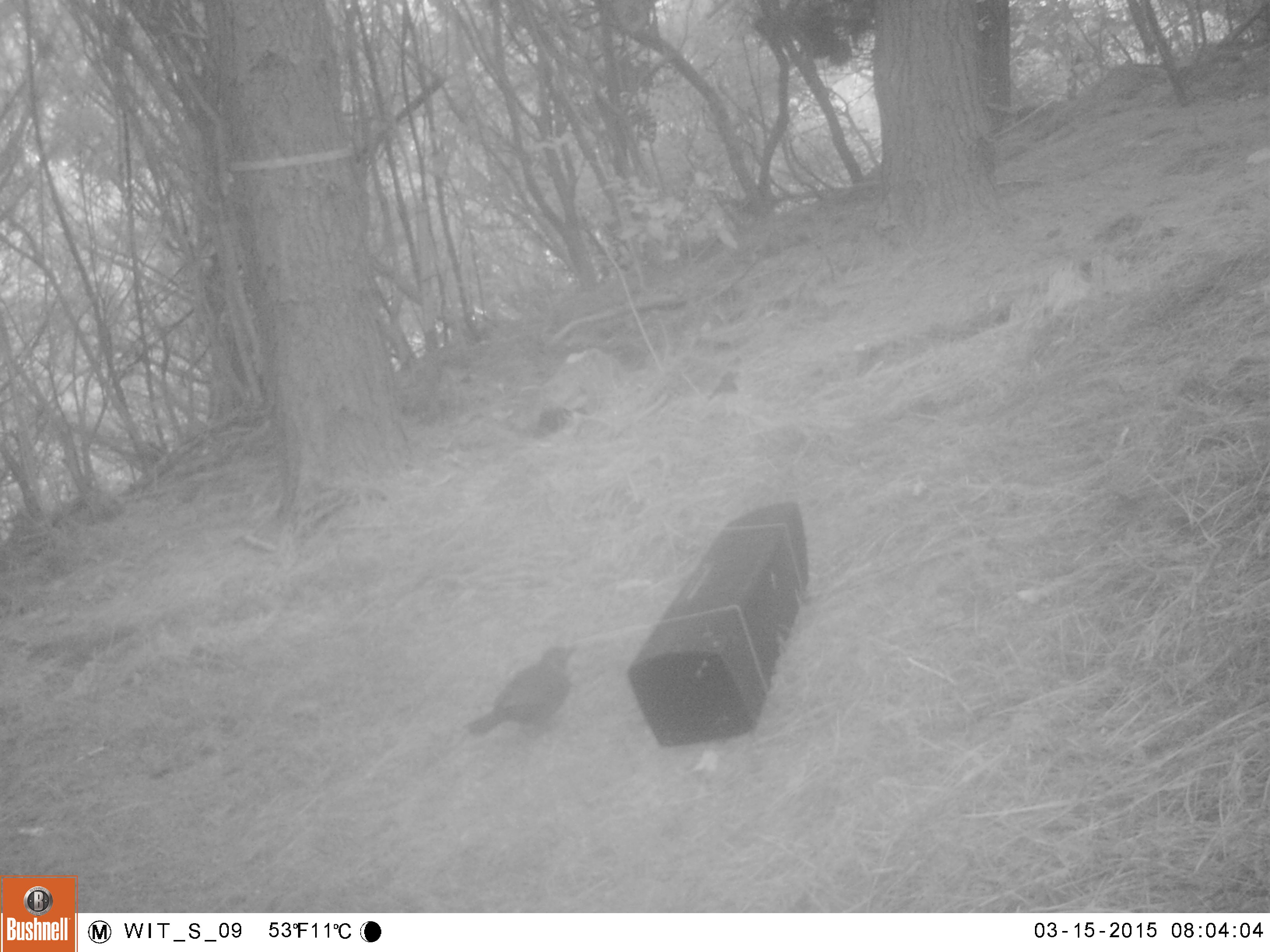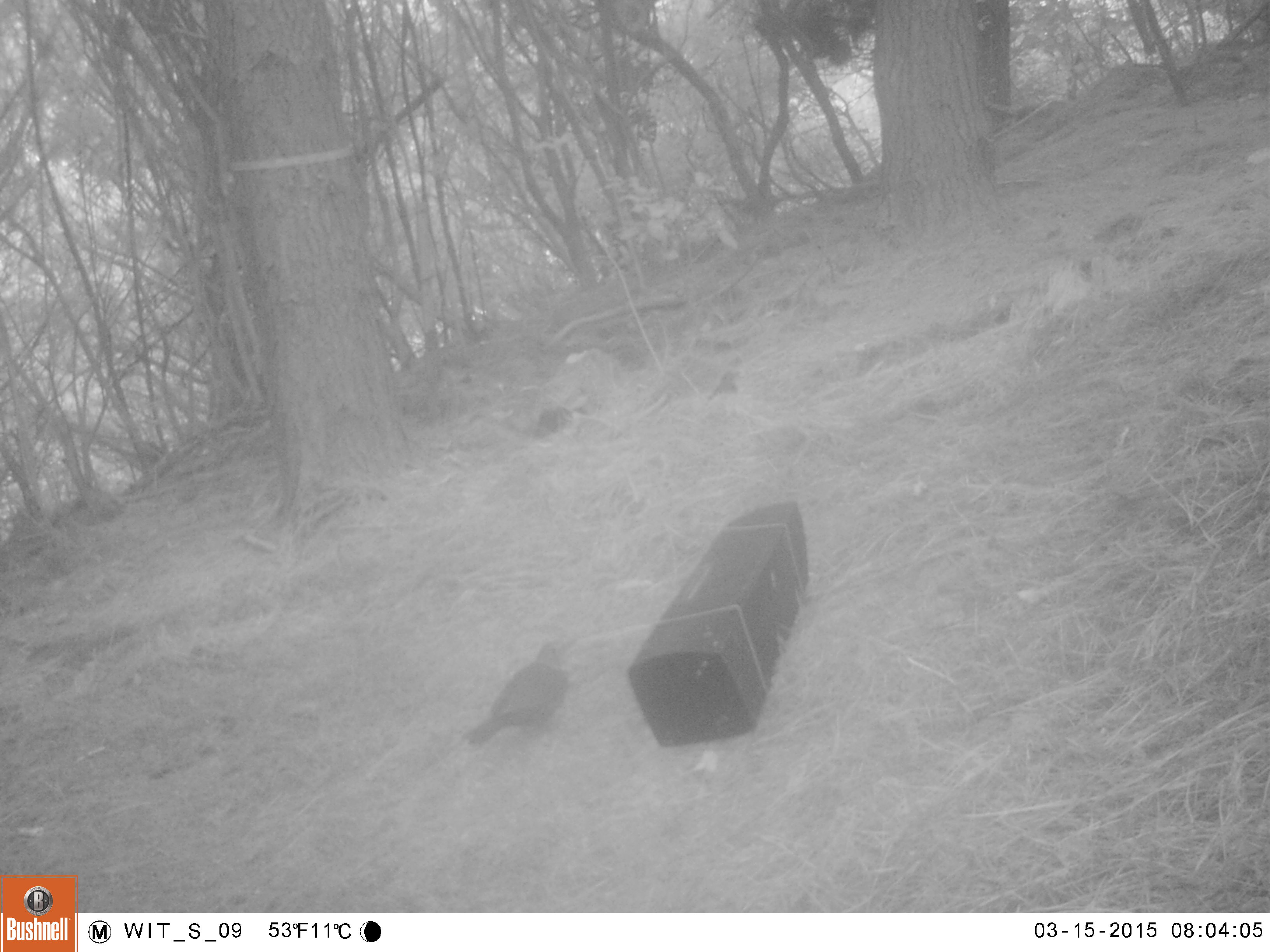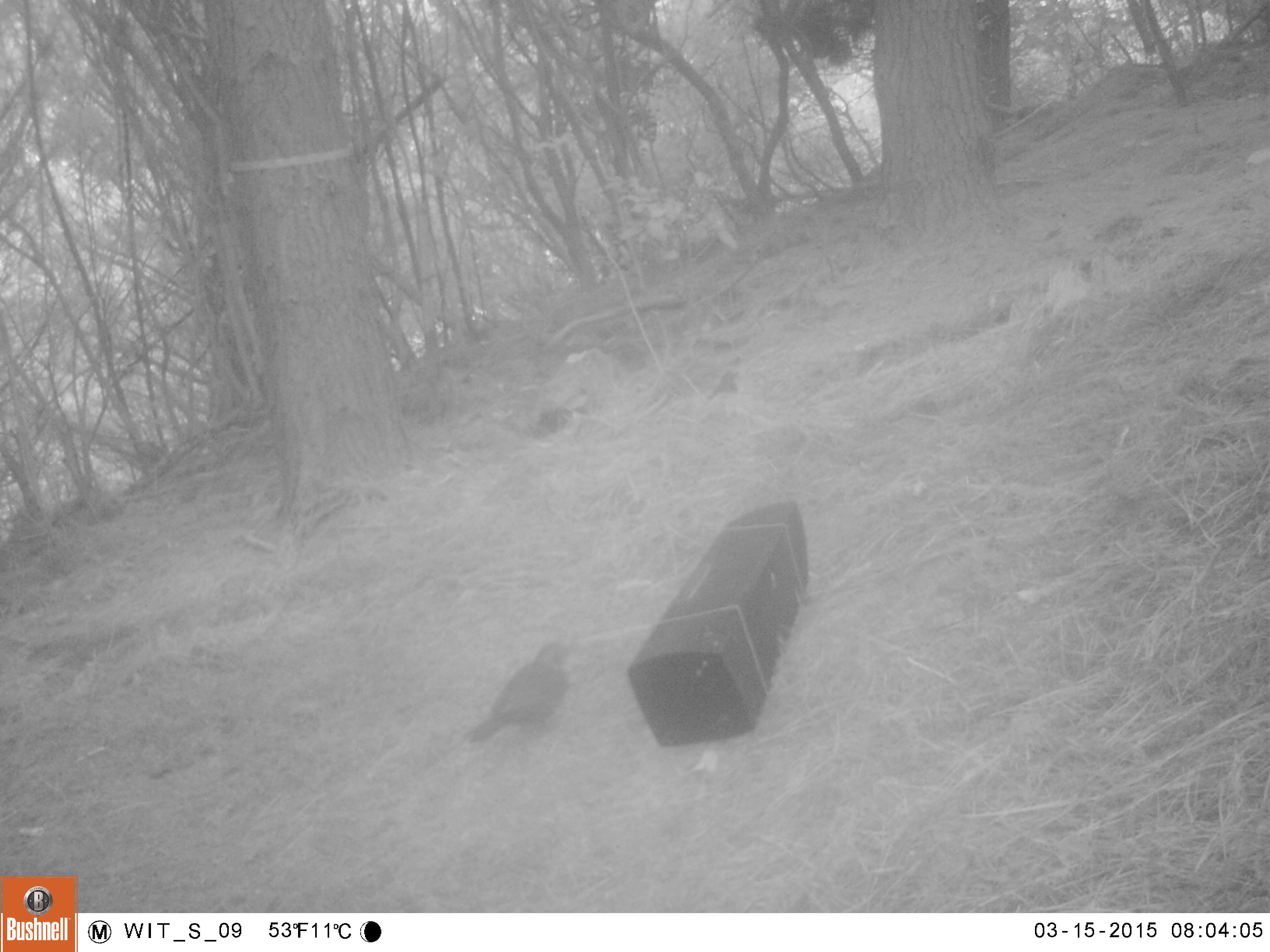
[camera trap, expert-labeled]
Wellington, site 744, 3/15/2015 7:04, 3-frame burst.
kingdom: Animalia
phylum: Chordata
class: Aves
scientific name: Aves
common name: bird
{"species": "bird (Aves)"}